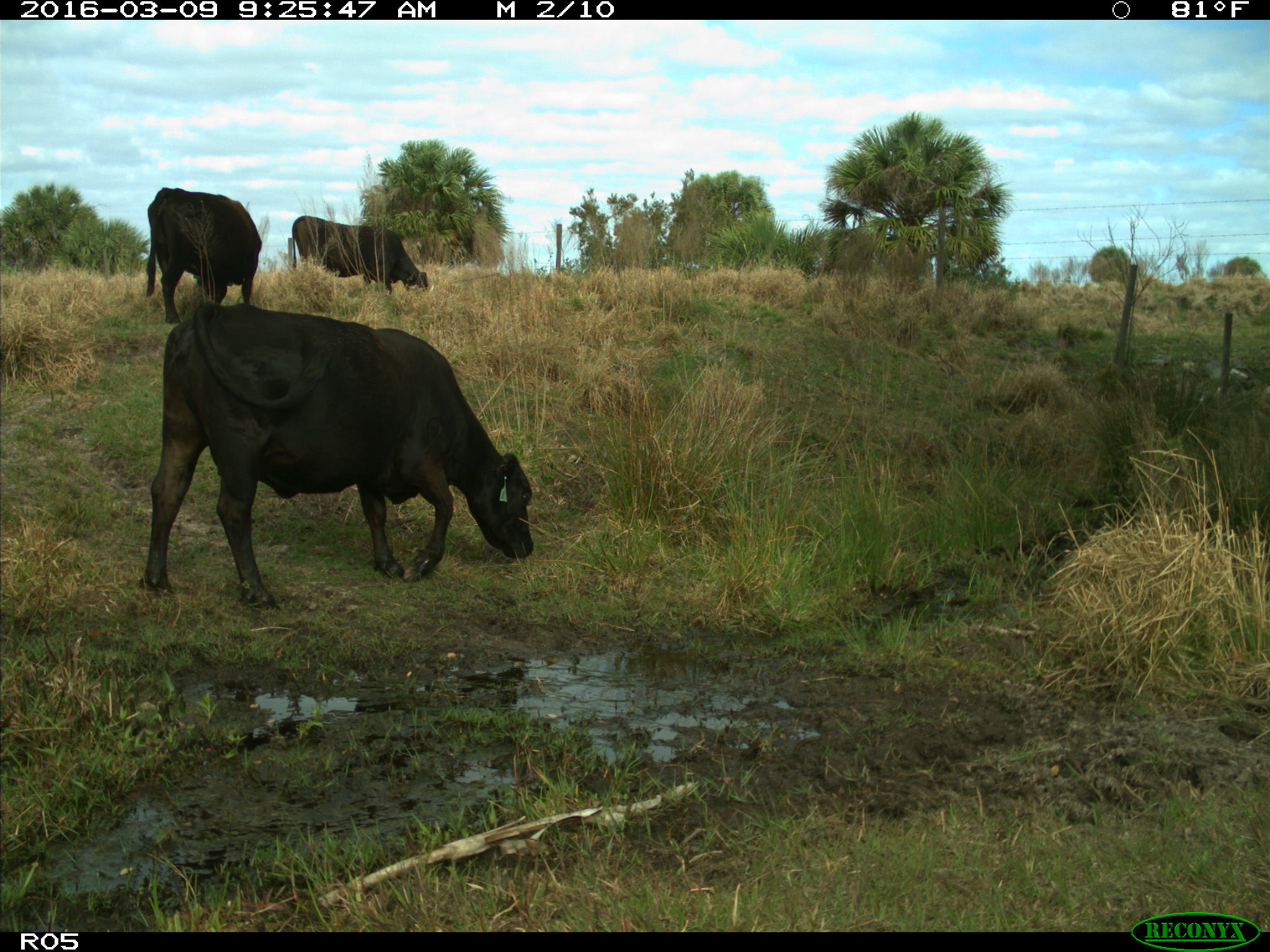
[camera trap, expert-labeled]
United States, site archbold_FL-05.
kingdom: Animalia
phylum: Chordata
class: Mammalia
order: Artiodactyla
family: Bovidae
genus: Bos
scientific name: Bos taurus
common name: domestic cow